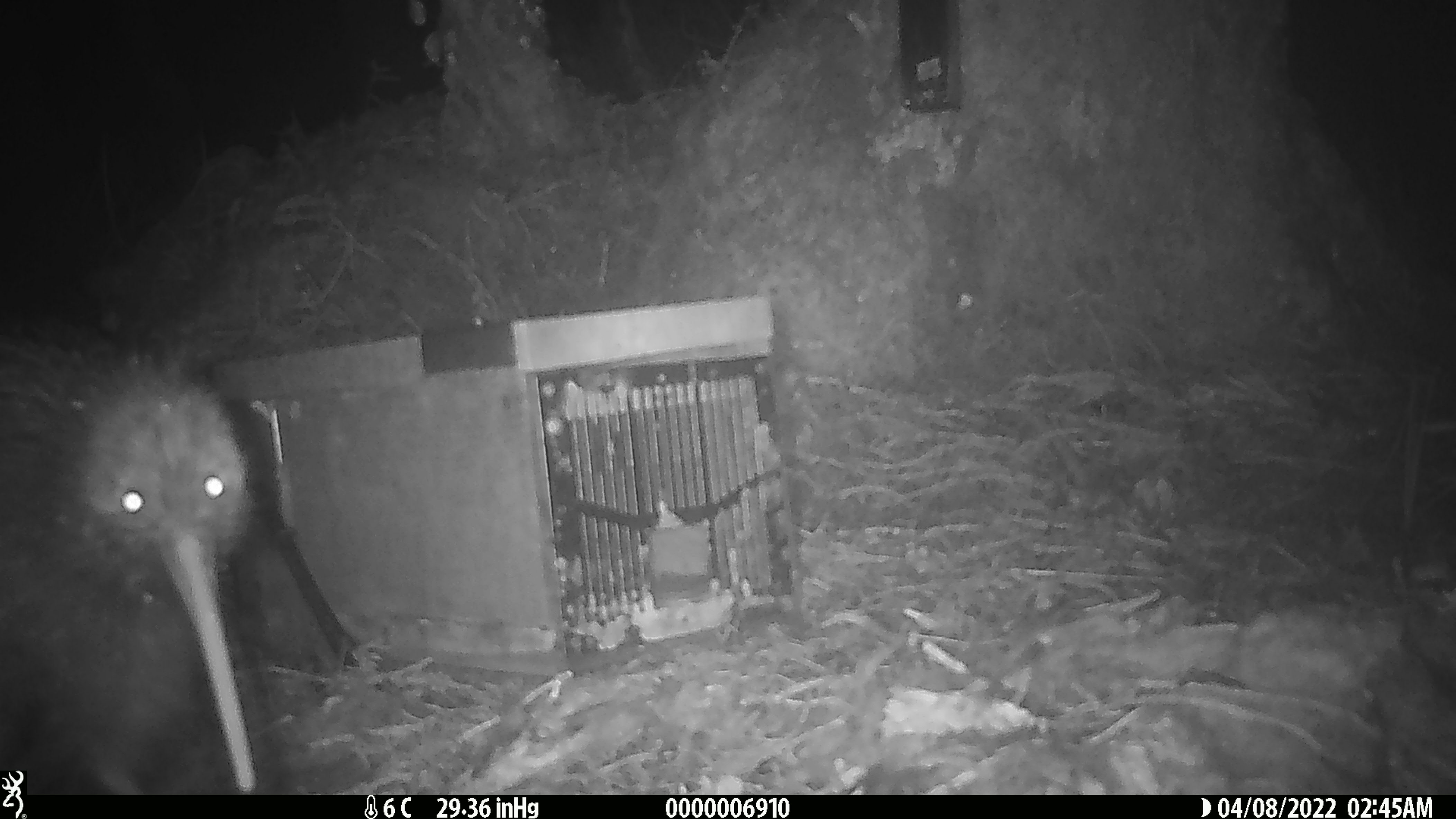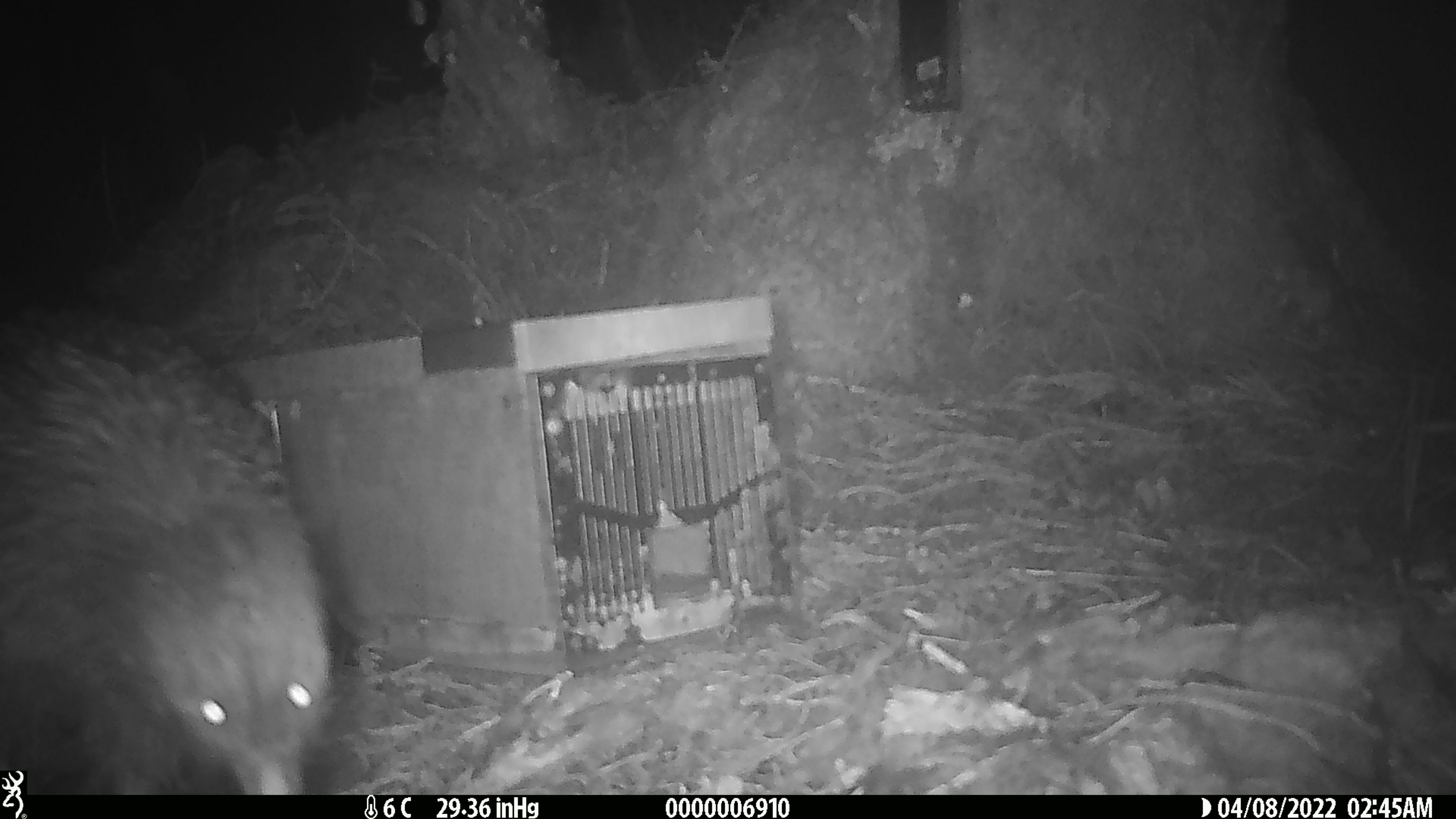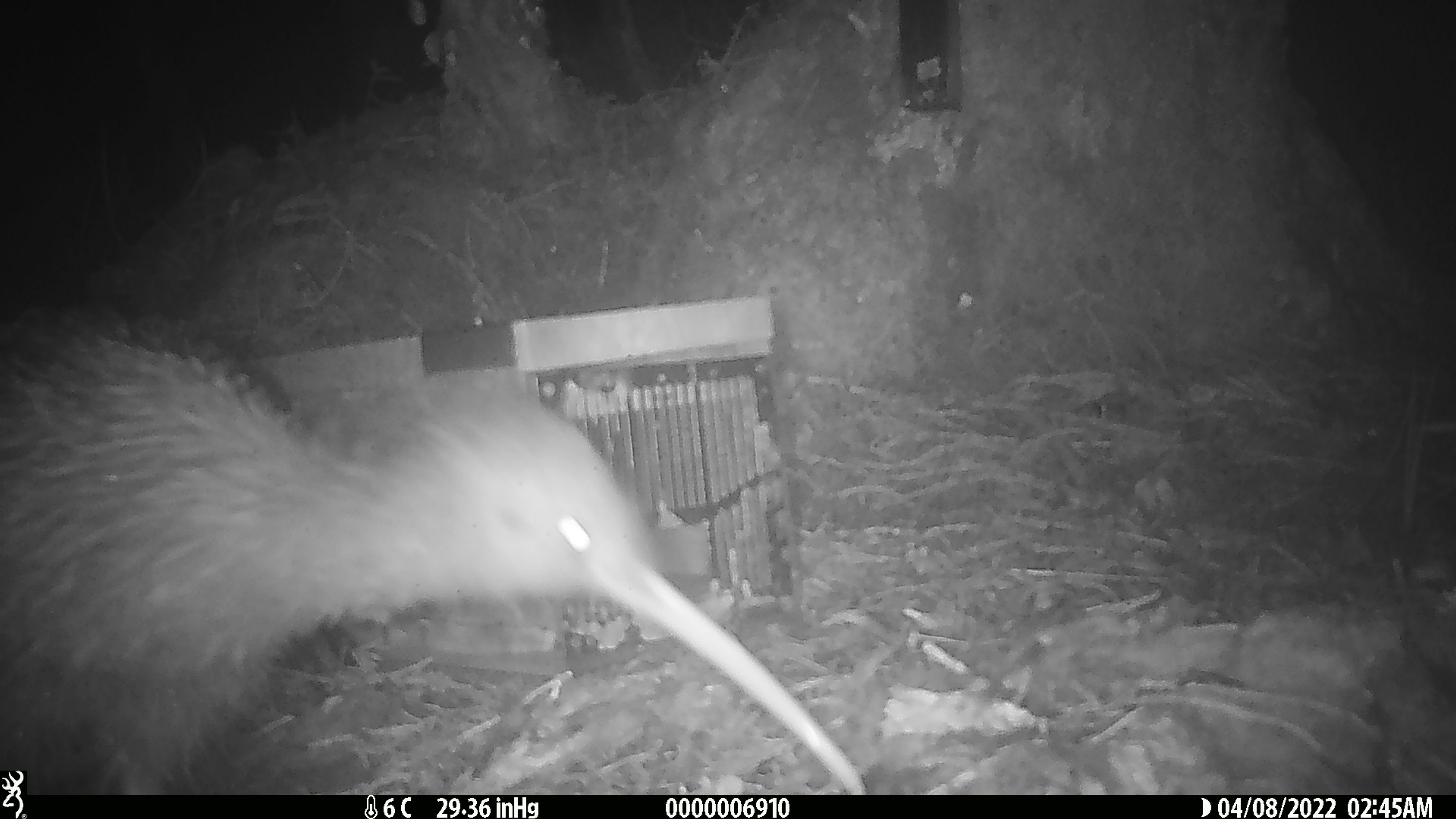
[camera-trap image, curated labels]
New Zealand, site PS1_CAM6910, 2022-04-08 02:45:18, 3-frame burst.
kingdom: Animalia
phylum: Chordata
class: Aves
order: Apterygiformes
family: Apterygidae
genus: Apteryx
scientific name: Apteryx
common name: kiwi